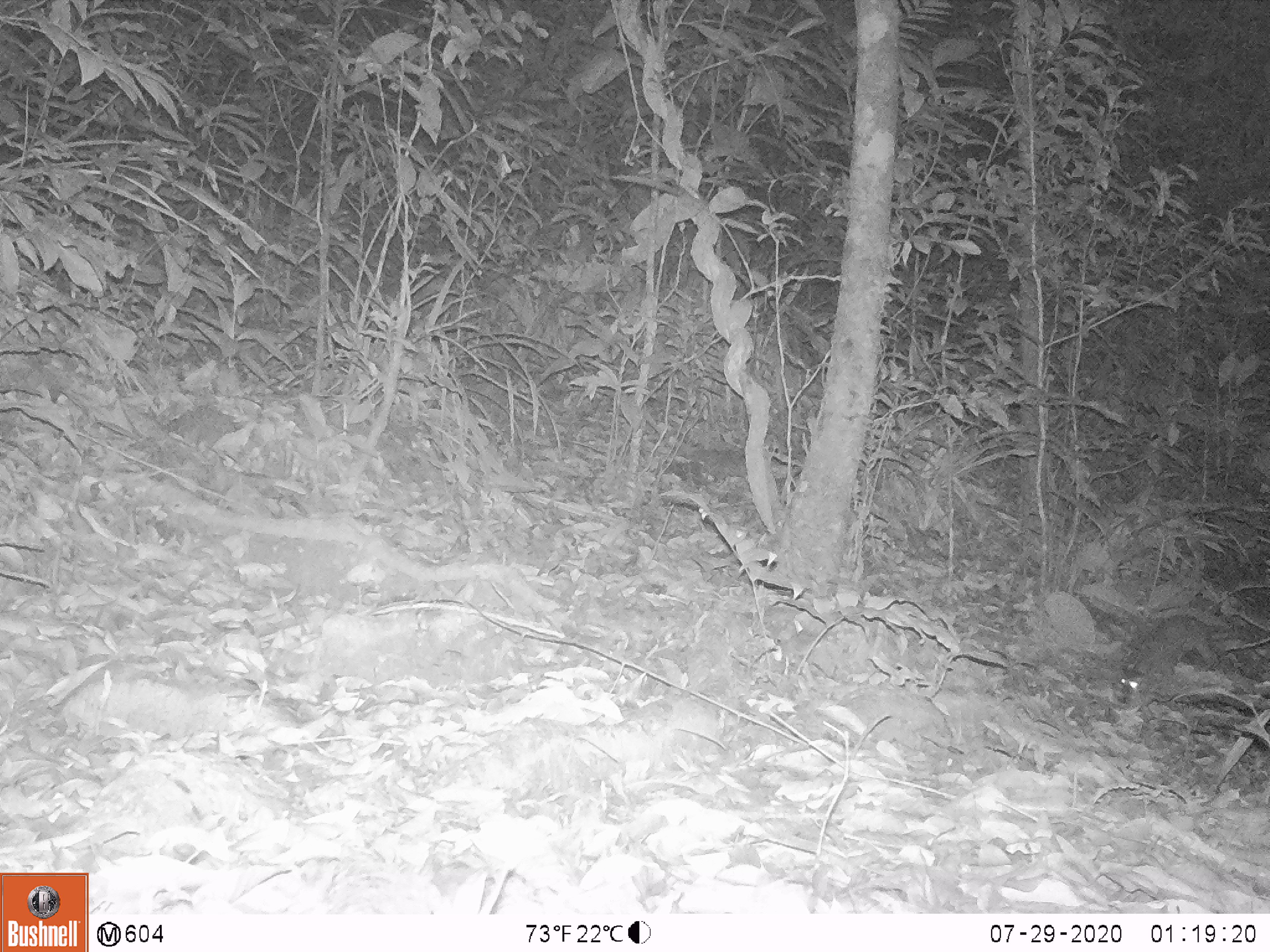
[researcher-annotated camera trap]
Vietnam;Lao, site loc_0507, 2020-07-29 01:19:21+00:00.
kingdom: Animalia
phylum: Chordata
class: Mammalia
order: Carnivora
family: Mustelidae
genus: Melogale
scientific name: Melogale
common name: ferret badger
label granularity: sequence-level